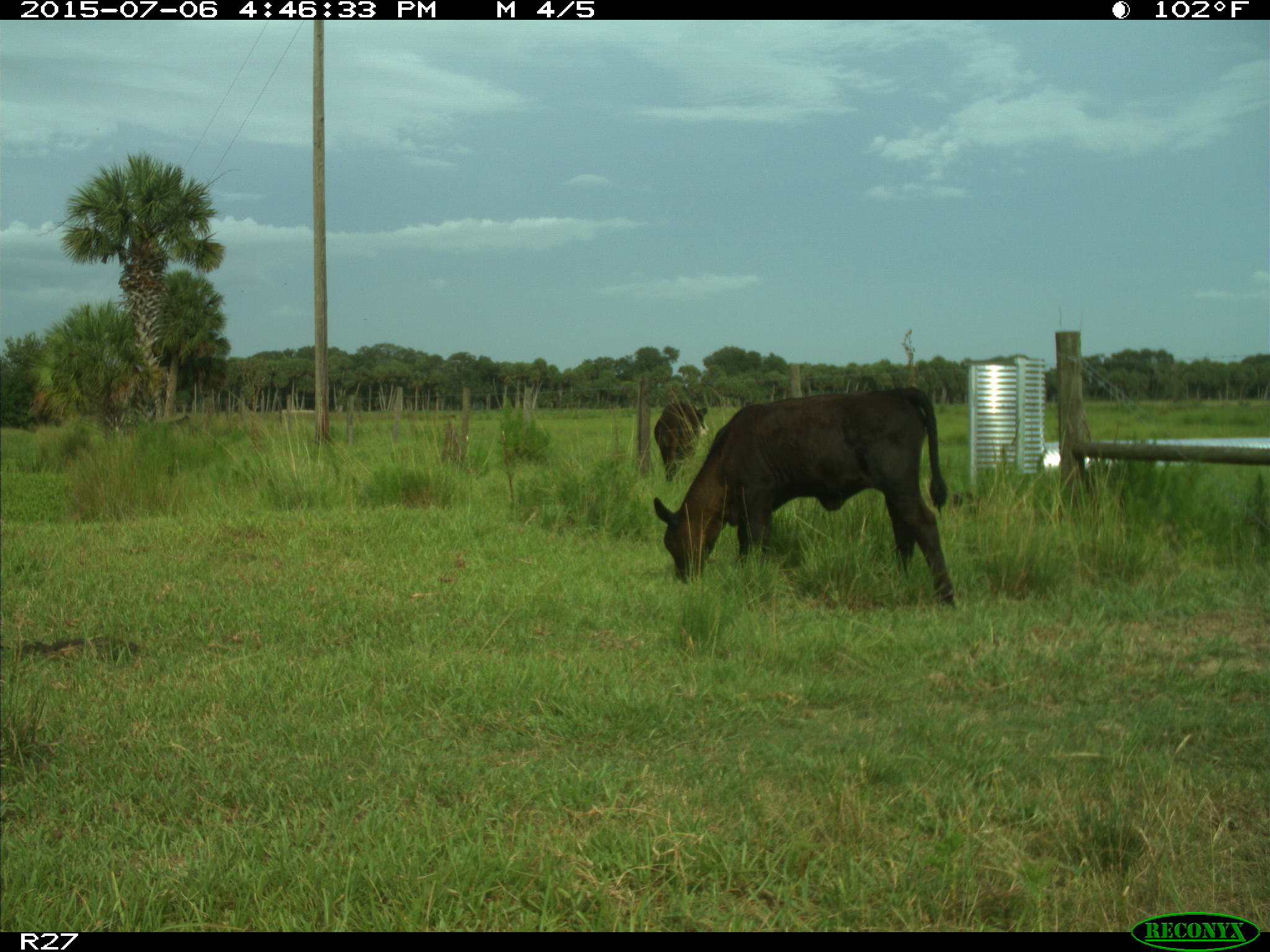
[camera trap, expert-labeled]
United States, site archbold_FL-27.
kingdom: Animalia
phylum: Chordata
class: Mammalia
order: Artiodactyla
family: Bovidae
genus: Bos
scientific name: Bos taurus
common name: domestic cow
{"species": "Bos taurus (domestic cow)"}